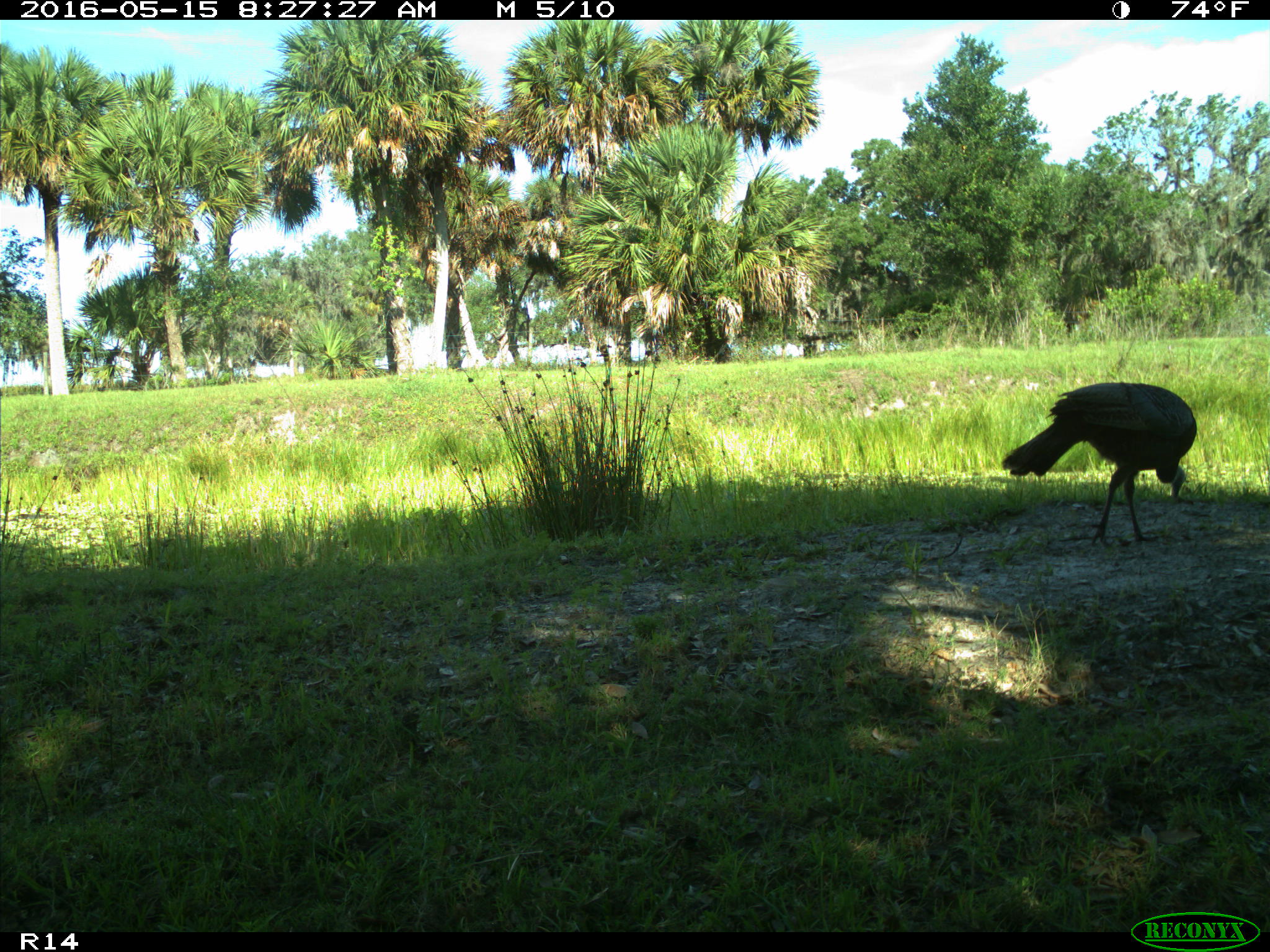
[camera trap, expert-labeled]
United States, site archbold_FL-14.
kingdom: Animalia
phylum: Chordata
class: Aves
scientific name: Aves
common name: birds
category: unidentified bird